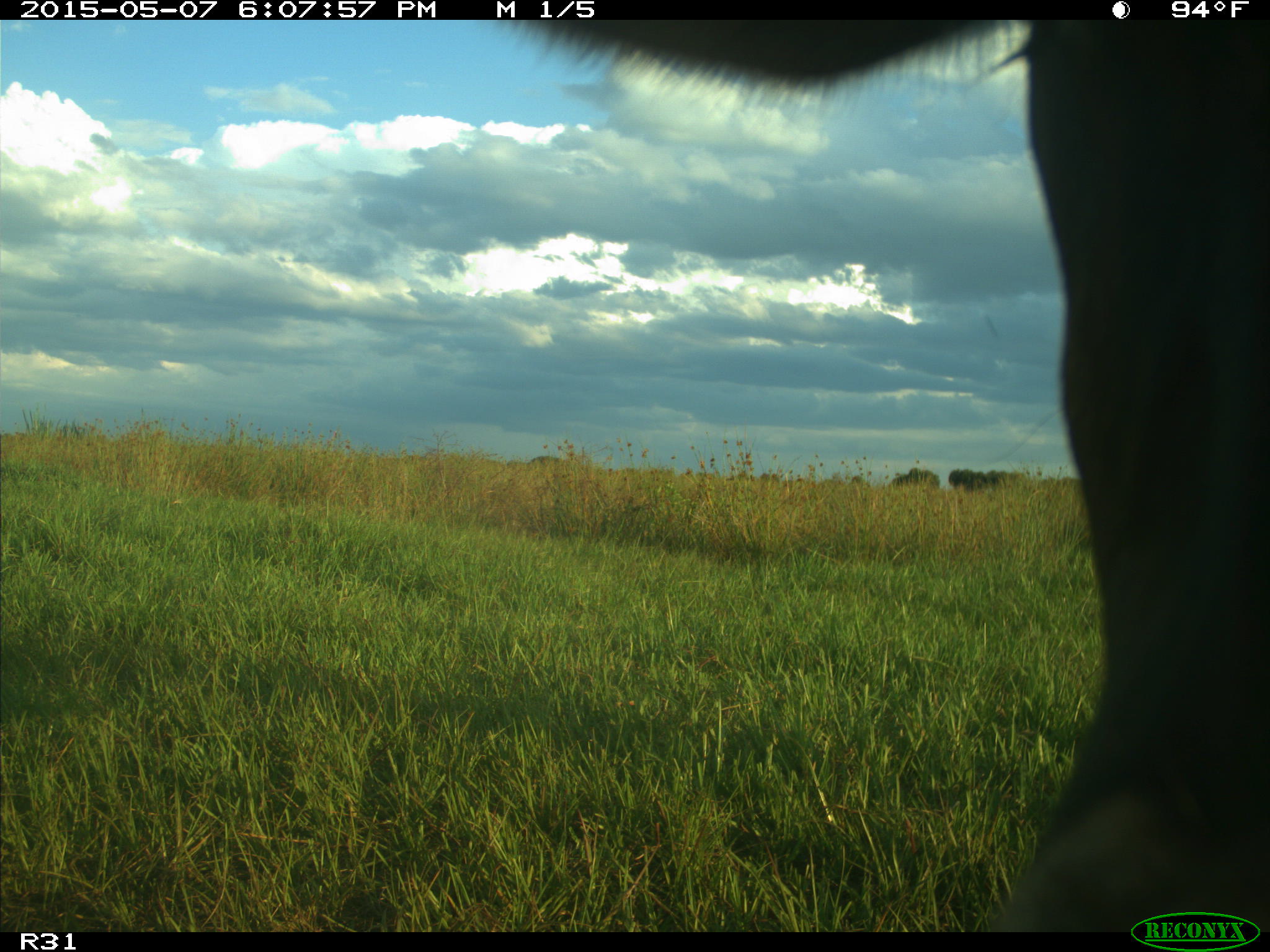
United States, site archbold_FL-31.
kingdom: Animalia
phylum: Chordata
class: Mammalia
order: Artiodactyla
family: Bovidae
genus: Bos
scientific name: Bos taurus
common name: domestic cow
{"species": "Bos taurus (domestic cow)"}